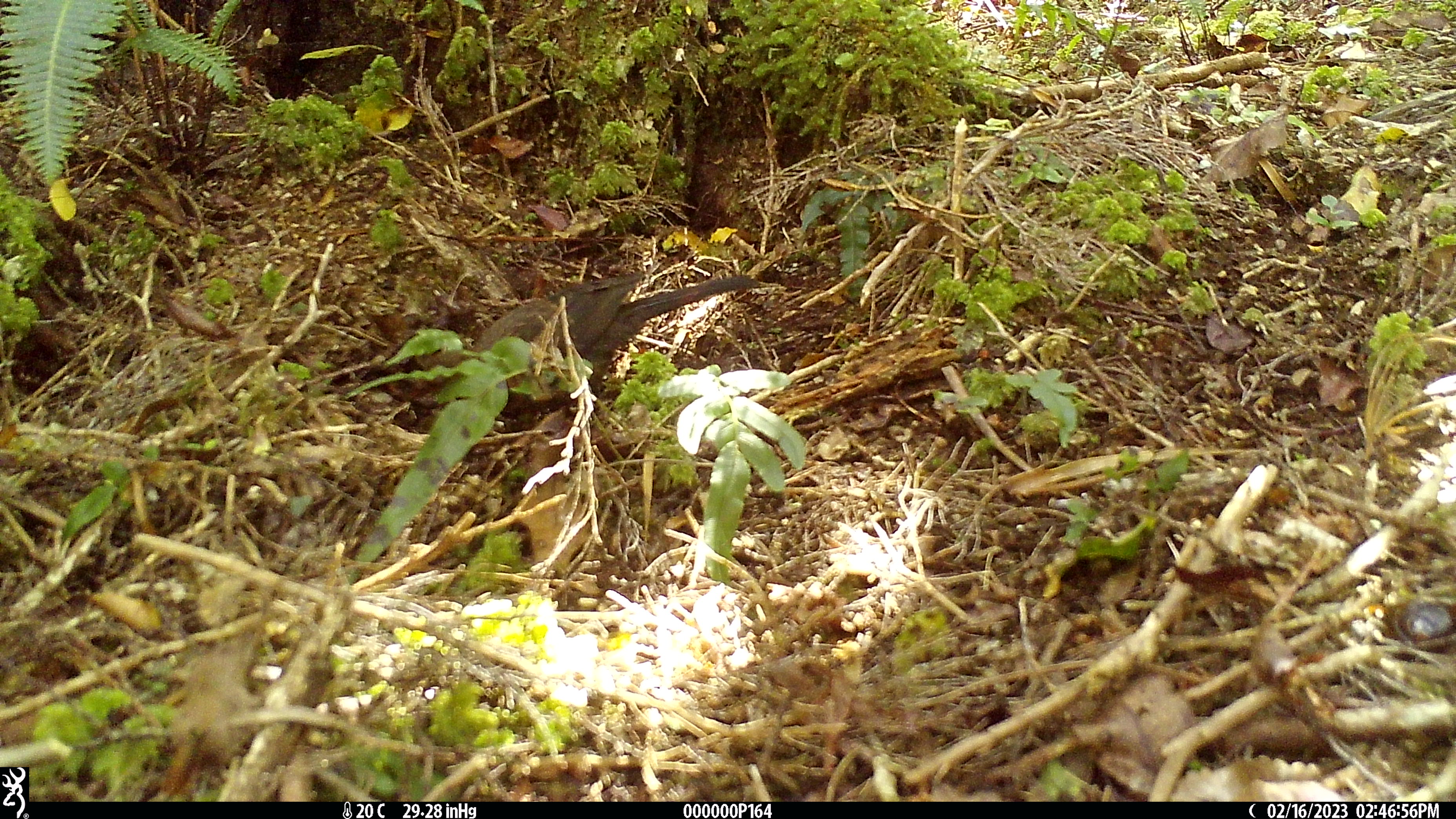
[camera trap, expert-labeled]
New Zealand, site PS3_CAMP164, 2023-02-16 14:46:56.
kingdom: Animalia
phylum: Chordata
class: Aves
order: Passeriformes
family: Turdidae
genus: Turdus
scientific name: Turdus merula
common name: eurasian blackbird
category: blackbird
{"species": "blackbird (eurasian blackbird) (Turdus merula)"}